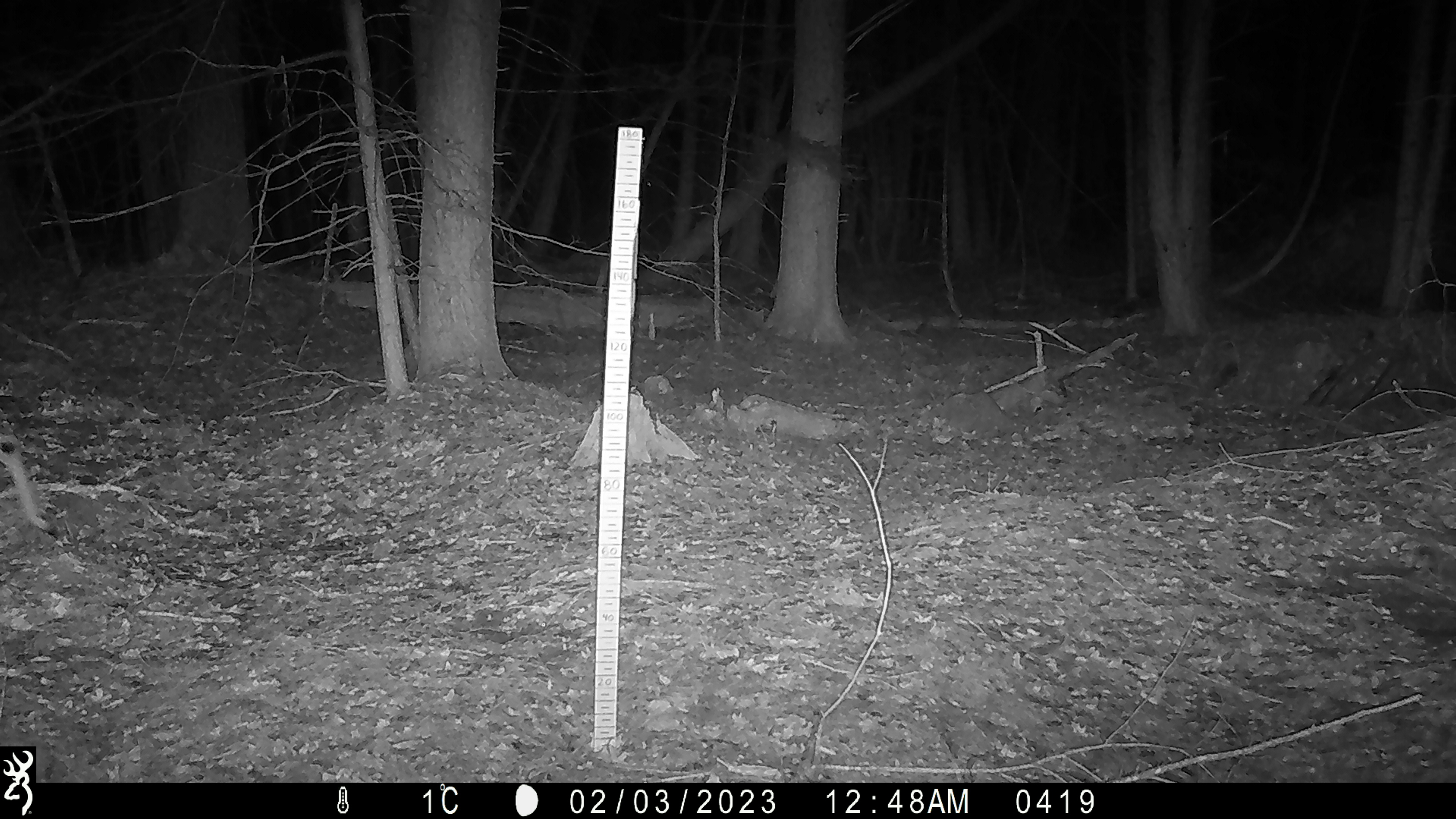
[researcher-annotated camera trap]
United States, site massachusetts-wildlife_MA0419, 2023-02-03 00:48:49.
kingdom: Animalia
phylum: Chordata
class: Mammalia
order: Artiodactyla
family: Cervidae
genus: Odocoileus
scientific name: Odocoileus virginianus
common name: white-tailed deer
White-tailed deer (Odocoileus virginianus).